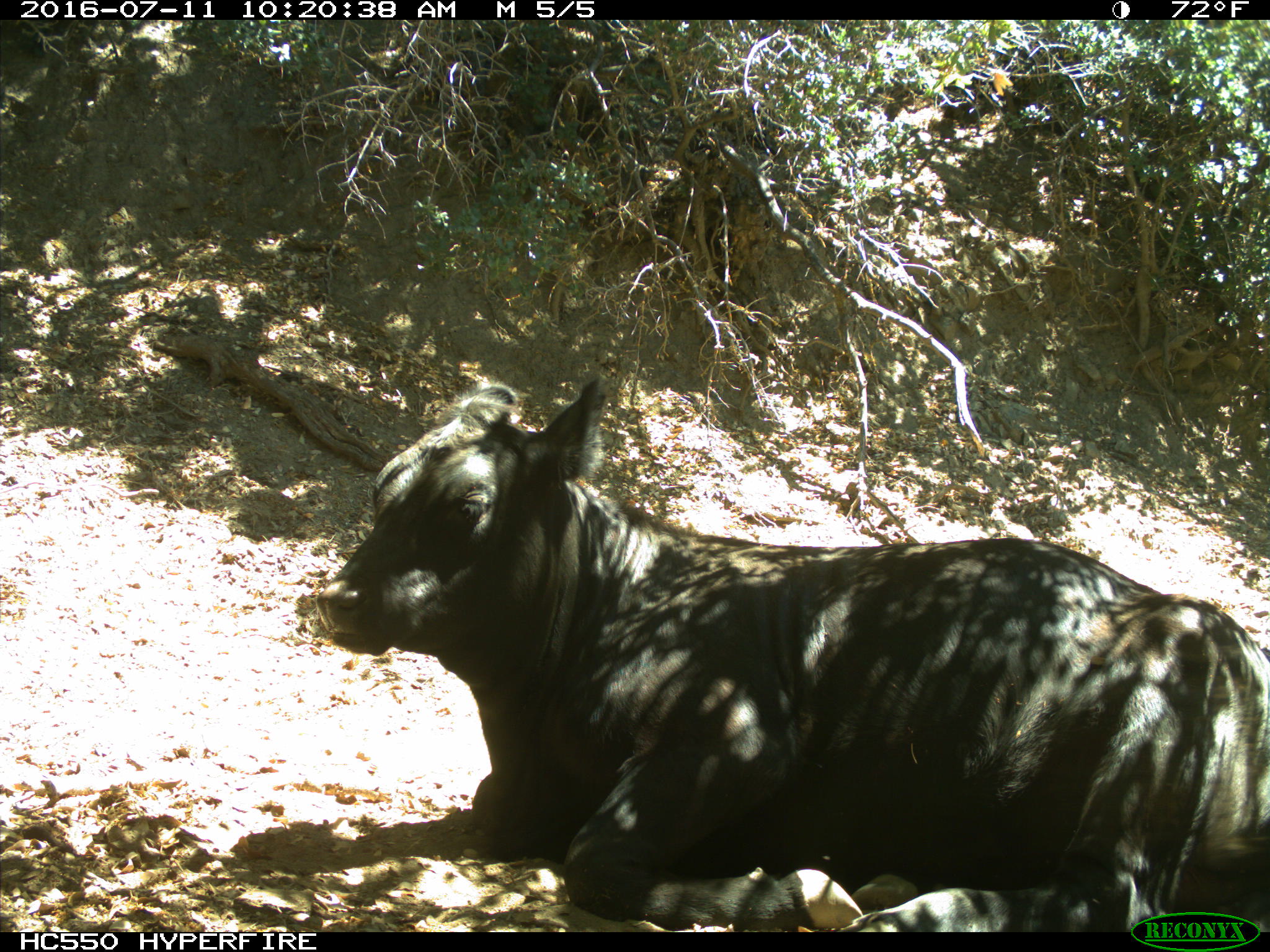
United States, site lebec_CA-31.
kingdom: Animalia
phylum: Chordata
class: Mammalia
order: Artiodactyla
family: Bovidae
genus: Bos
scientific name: Bos taurus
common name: domestic cow